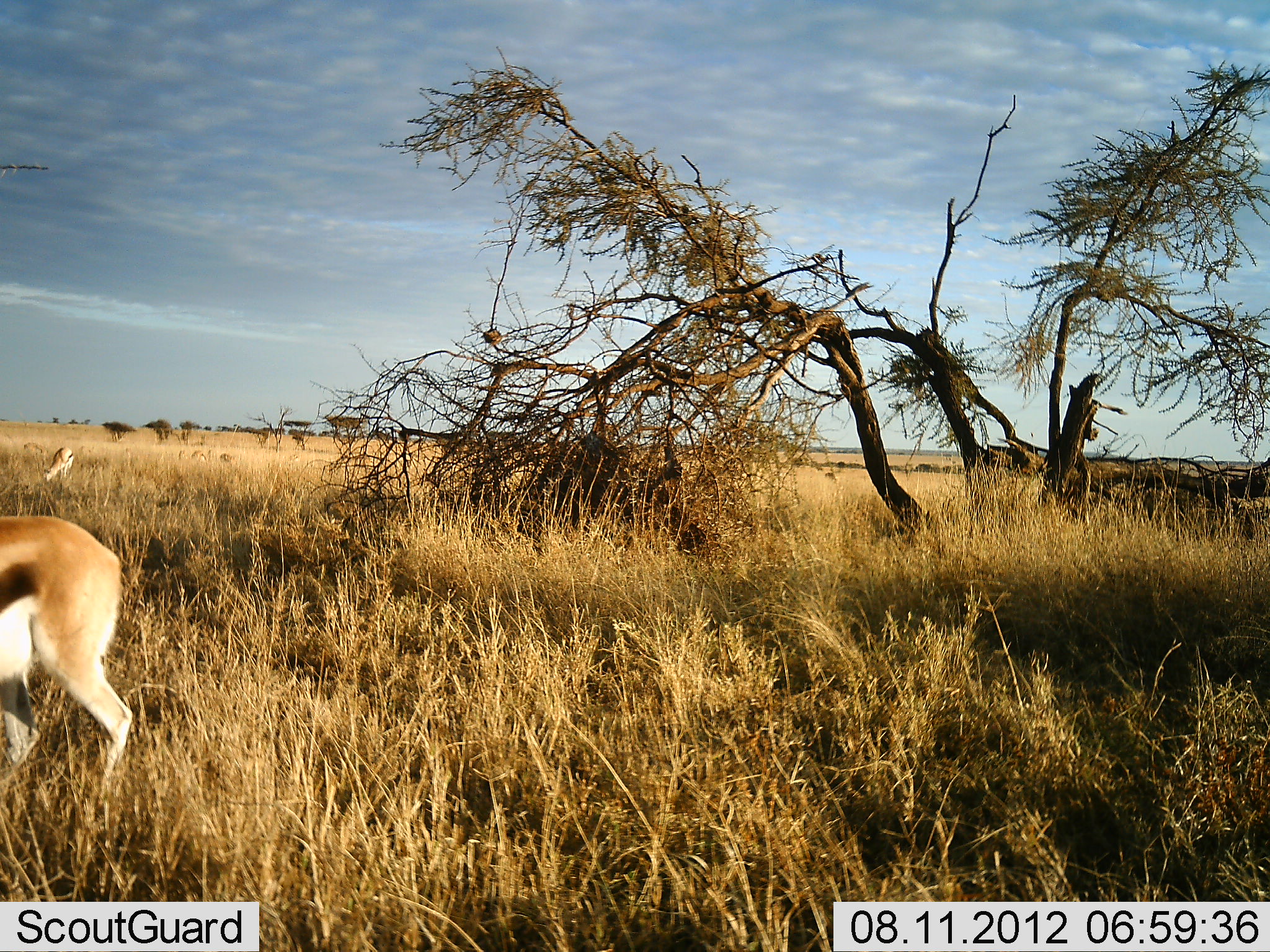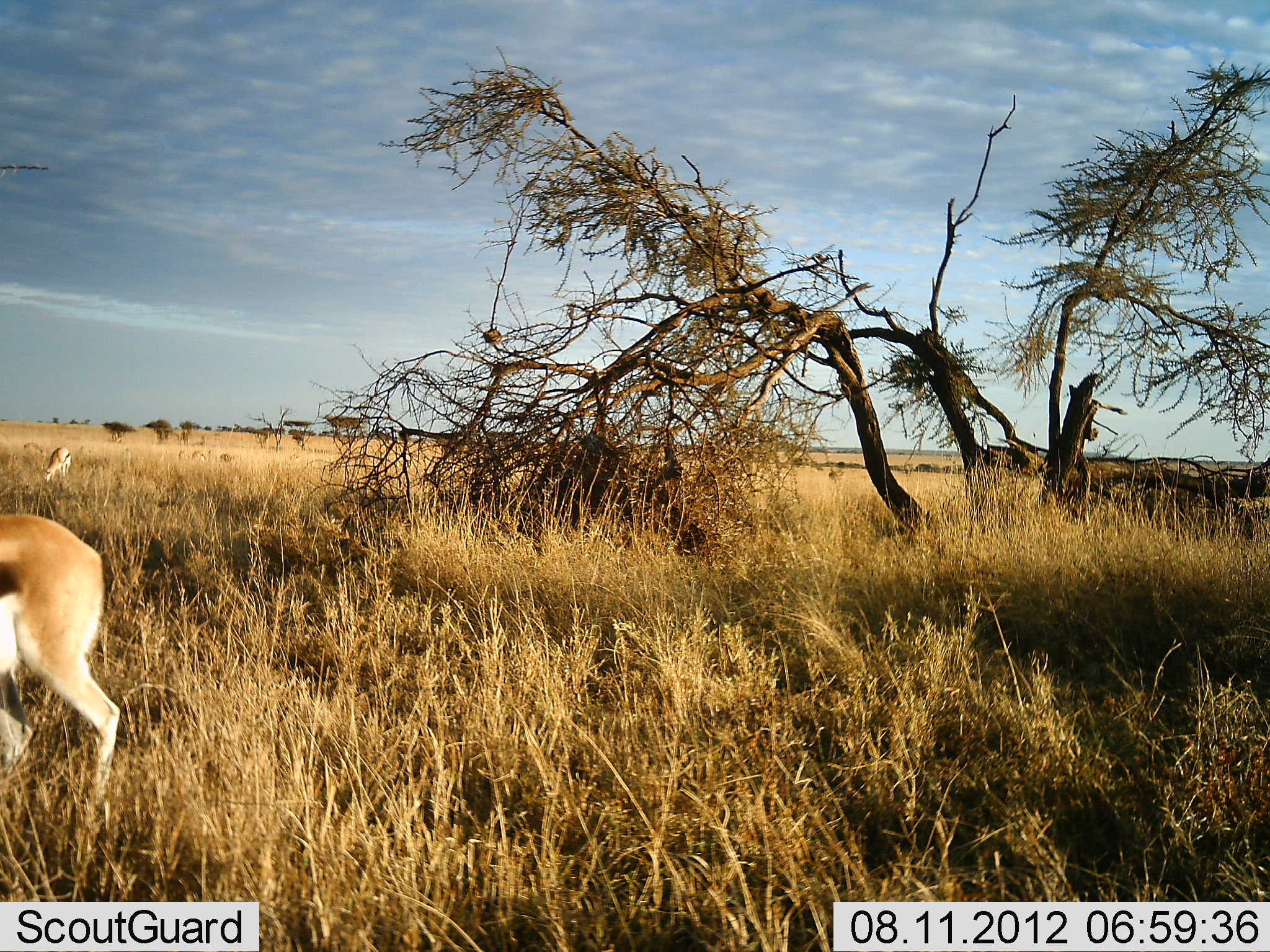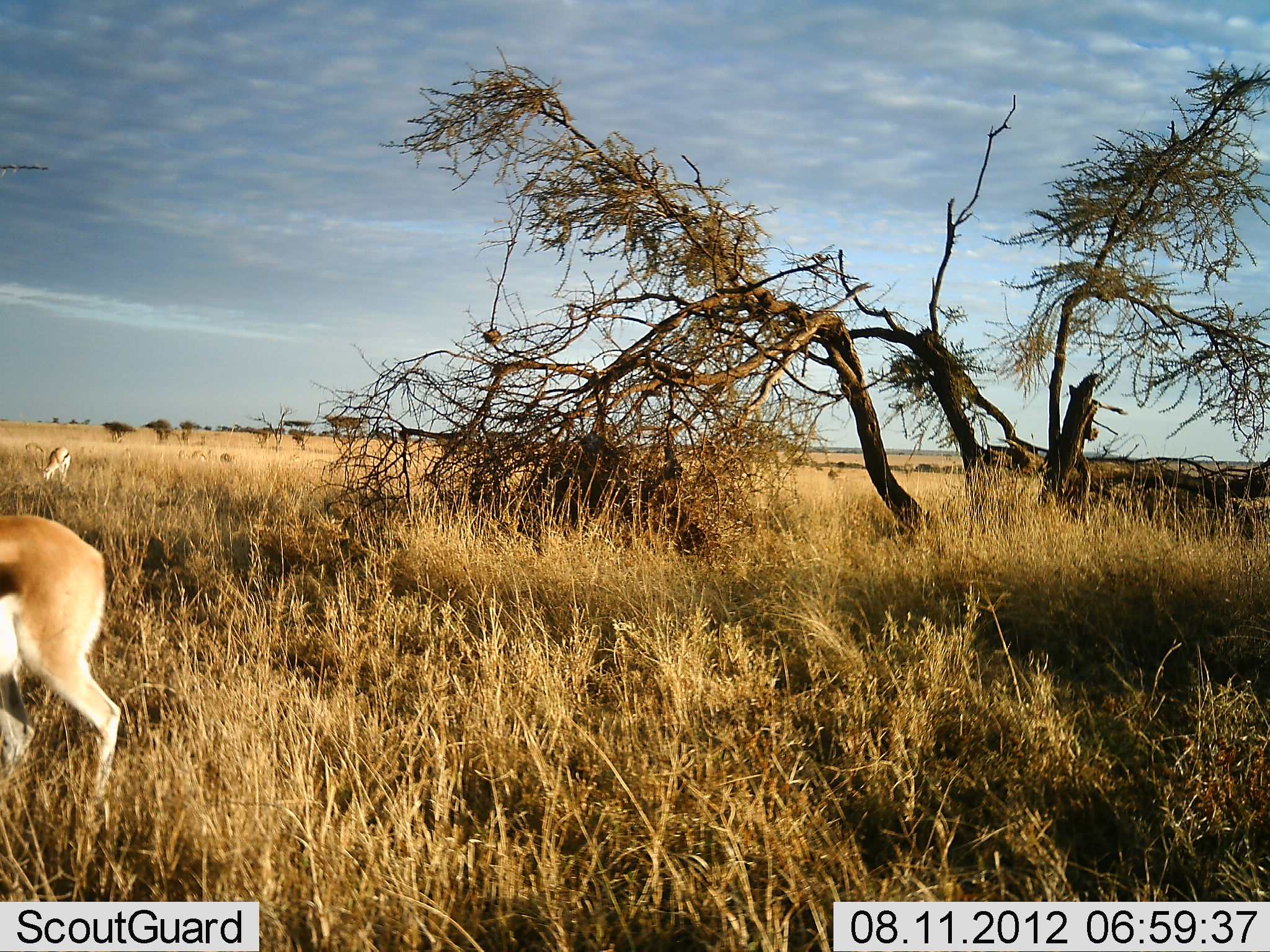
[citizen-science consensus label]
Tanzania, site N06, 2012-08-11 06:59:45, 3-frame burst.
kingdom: Animalia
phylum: Chordata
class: Mammalia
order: Artiodactyla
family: Bovidae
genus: Eudorcas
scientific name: Eudorcas thomsonii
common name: thomson's gazelle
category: gazellethomsons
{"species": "gazellethomsons (thomson's gazelle) (Eudorcas thomsonii)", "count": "2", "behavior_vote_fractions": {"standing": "40%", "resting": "0%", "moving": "20%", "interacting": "0%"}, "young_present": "0%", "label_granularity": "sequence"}